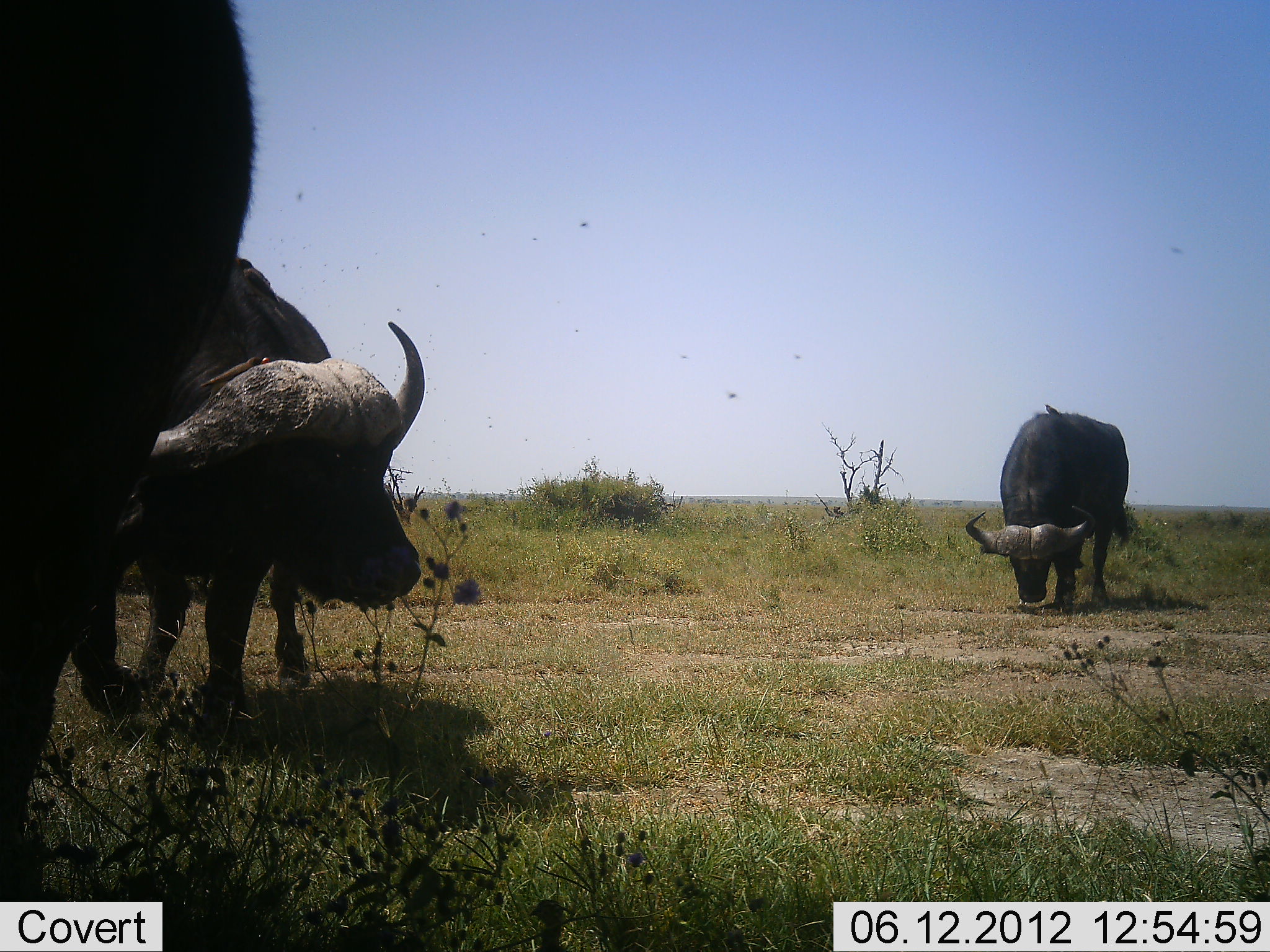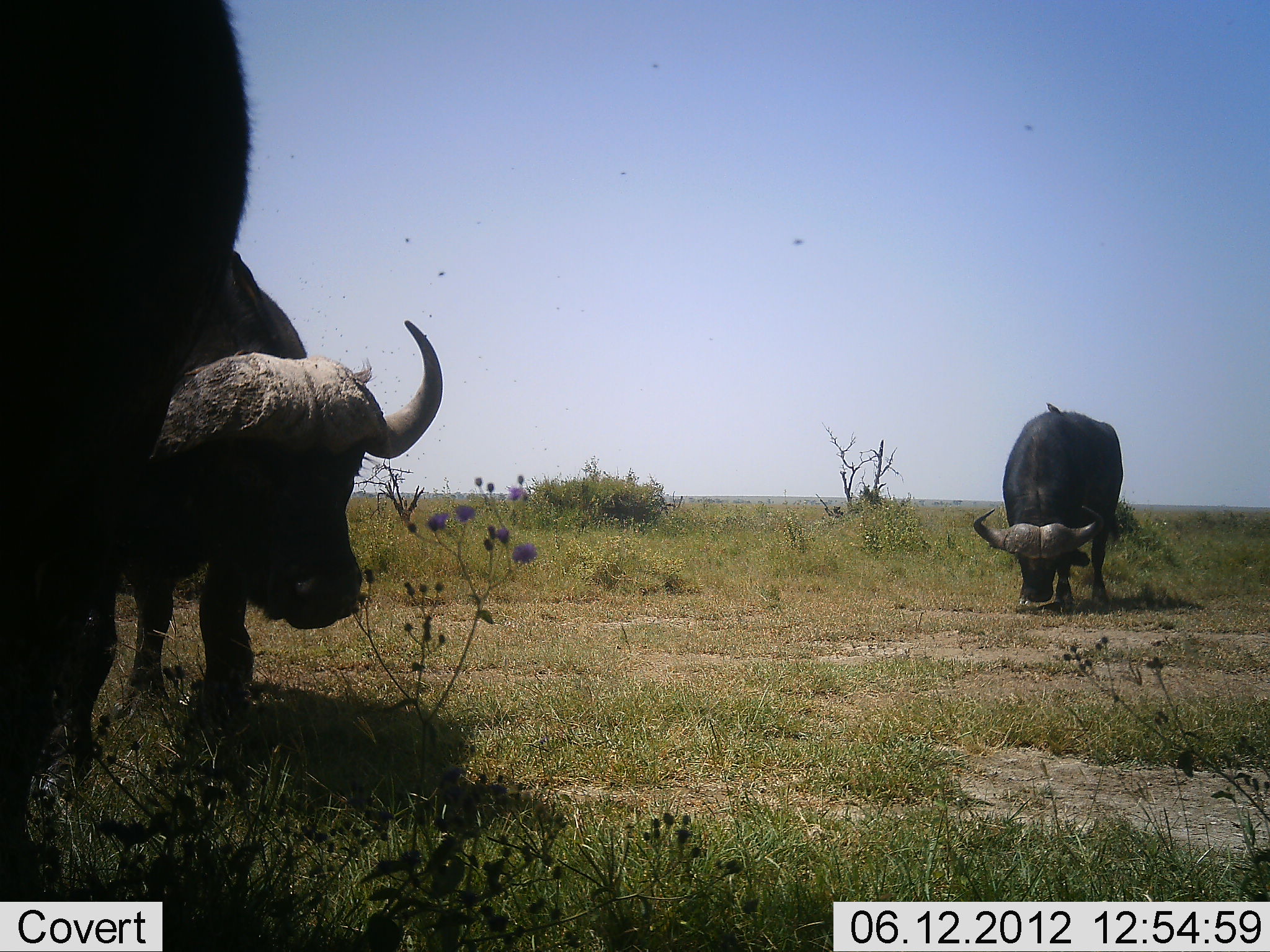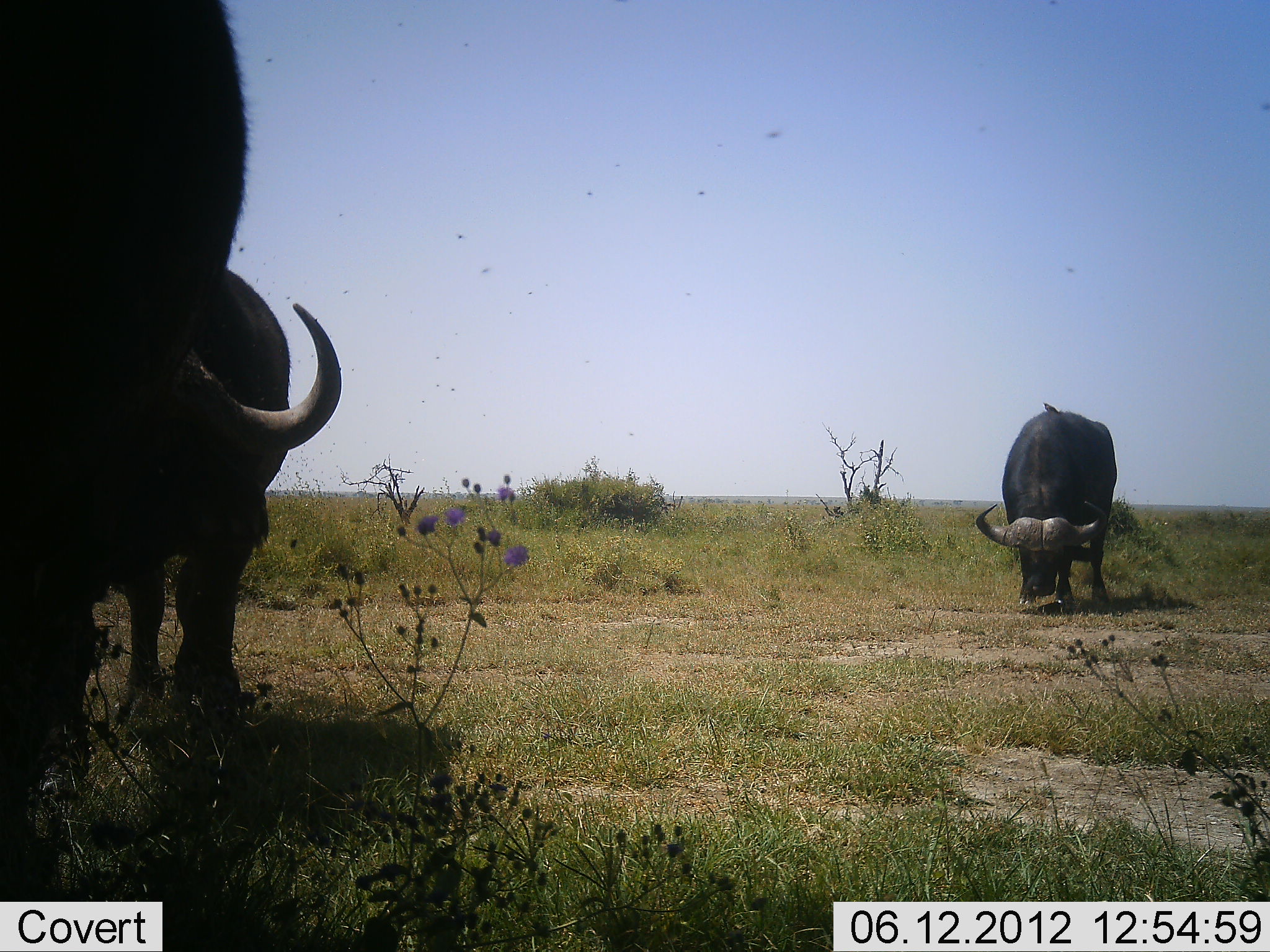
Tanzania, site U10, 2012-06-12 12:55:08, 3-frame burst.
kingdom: Animalia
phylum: Chordata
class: Mammalia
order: Artiodactyla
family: Bovidae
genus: Syncerus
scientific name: Syncerus caffer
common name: cape buffalo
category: buffalo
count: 3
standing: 50%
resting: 0%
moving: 0%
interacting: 0%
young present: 0%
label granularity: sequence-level